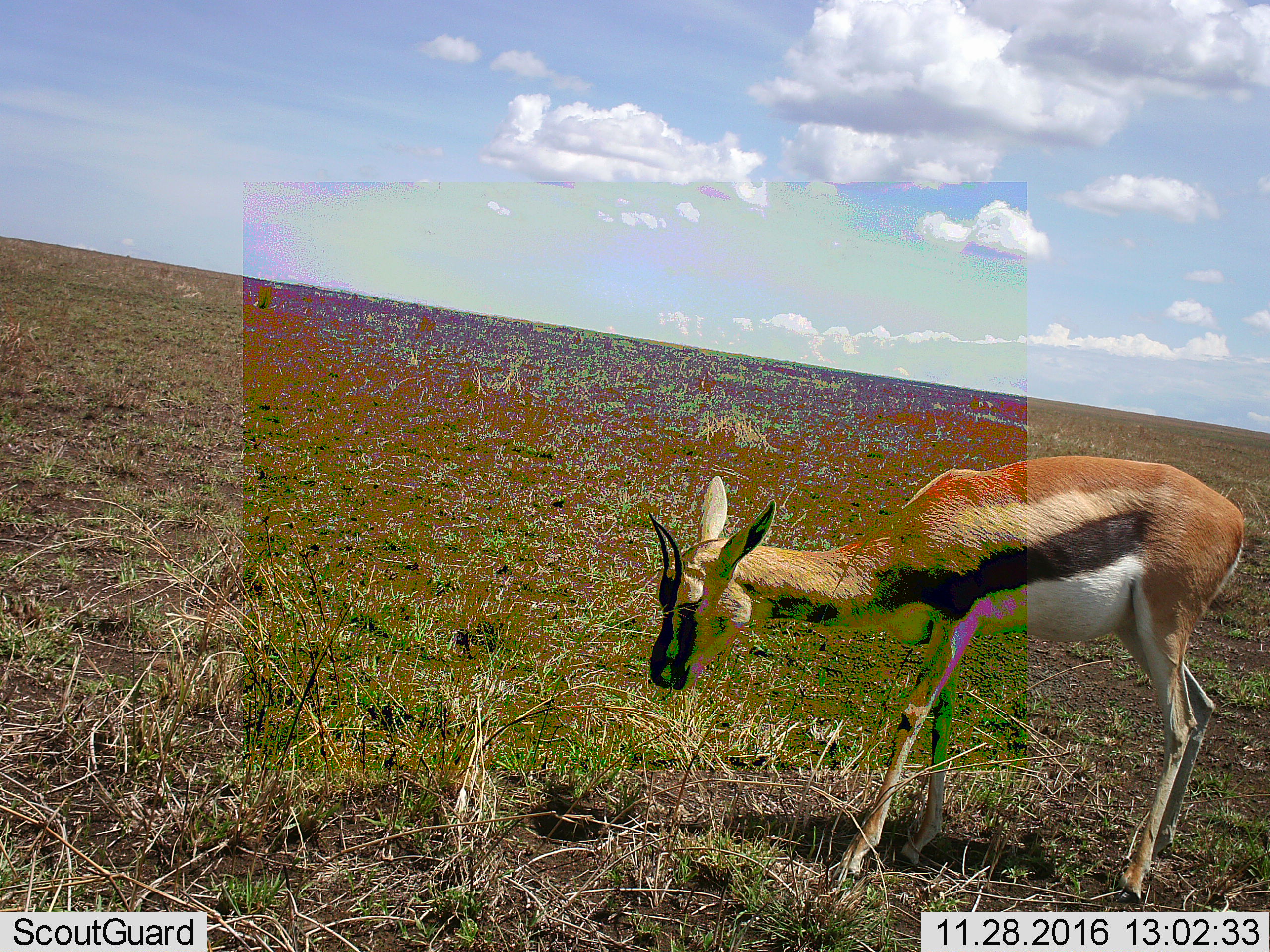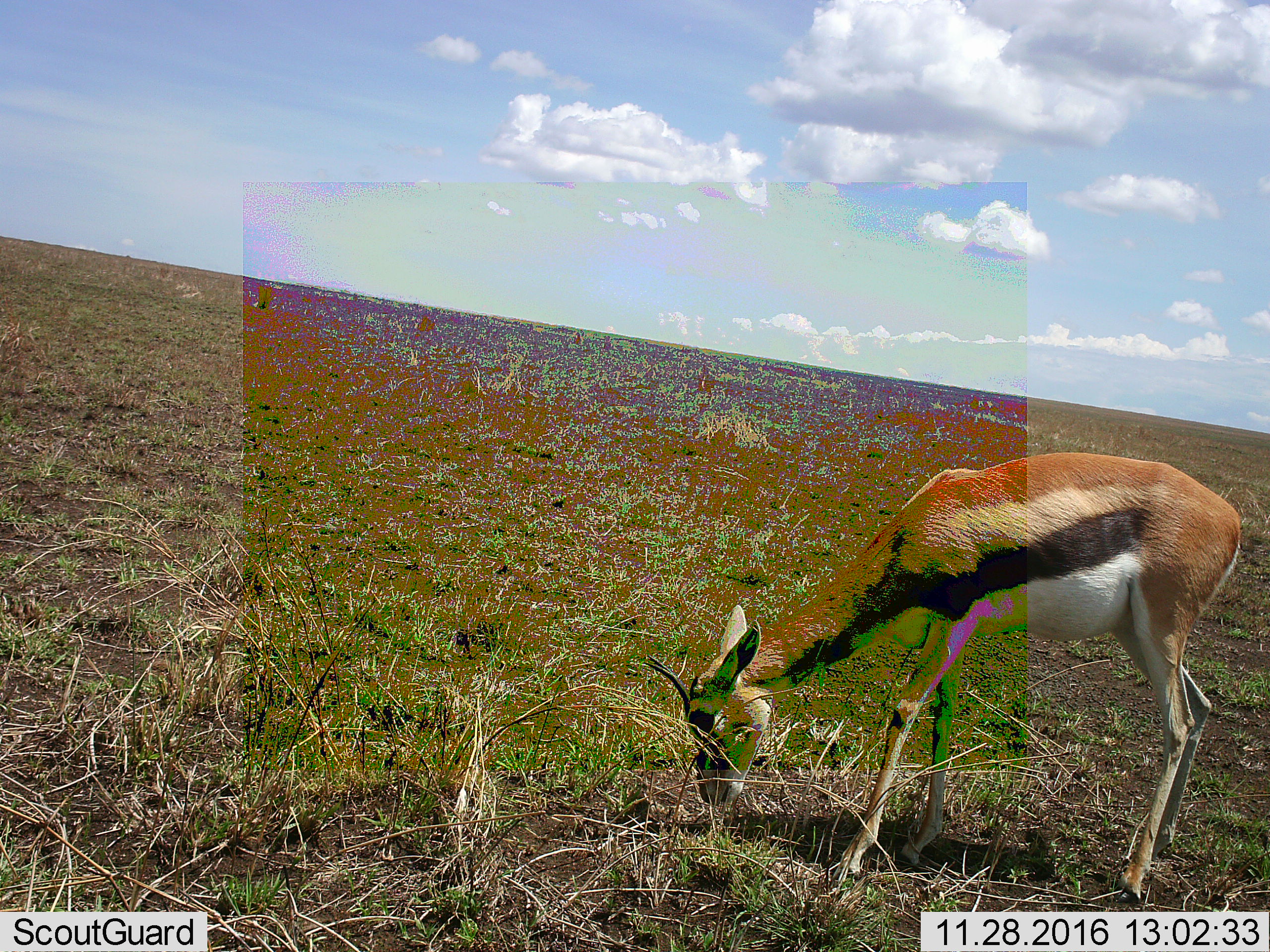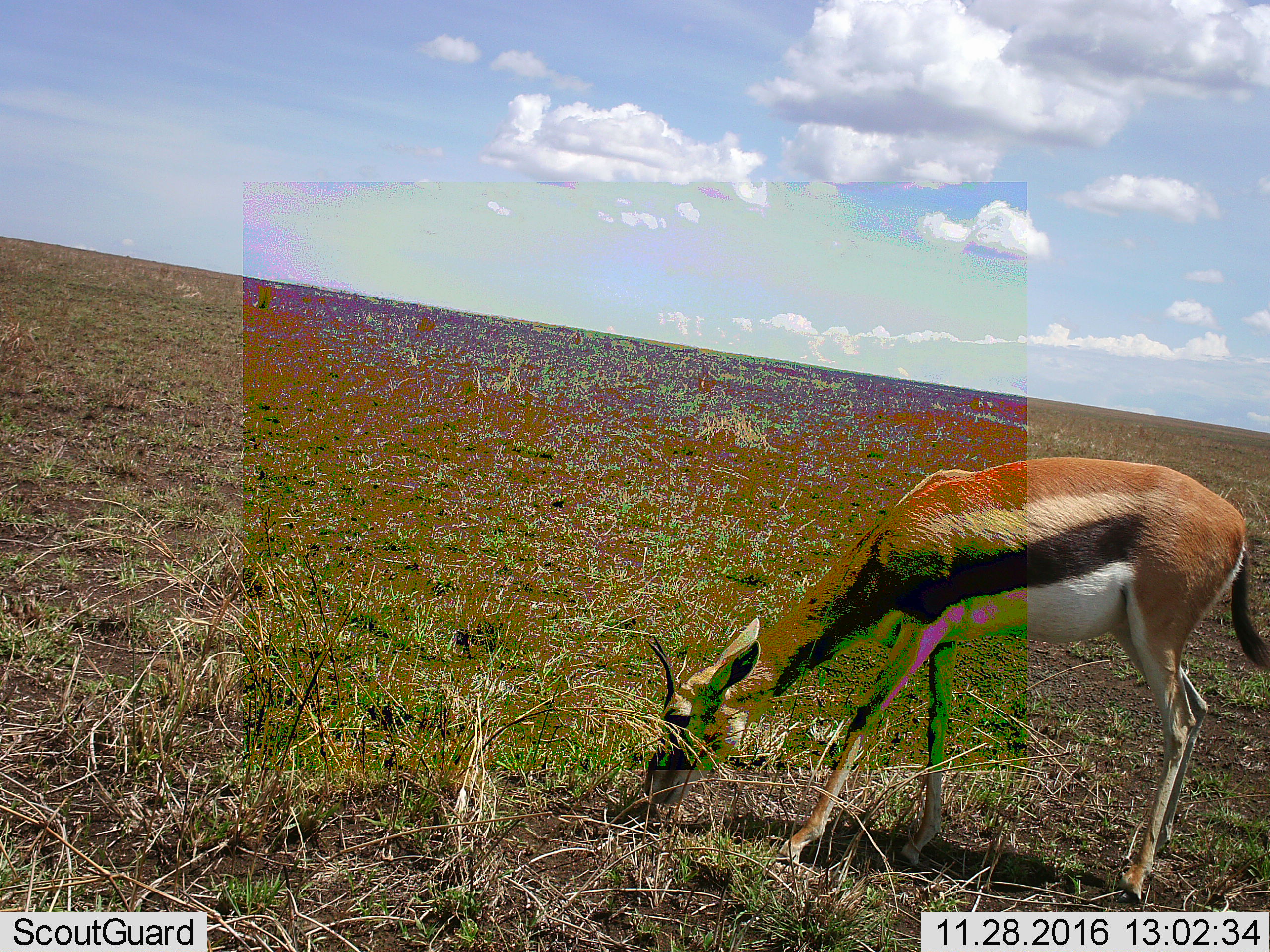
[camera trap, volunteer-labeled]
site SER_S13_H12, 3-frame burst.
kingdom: Animalia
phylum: Chordata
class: Mammalia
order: Artiodactyla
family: Bovidae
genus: Eudorcas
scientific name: Eudorcas thomsonii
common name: thomson's gazelle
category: gazellethomsons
Gazellethomsons (thomson's gazelle) (Eudorcas thomsonii), count 1. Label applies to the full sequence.